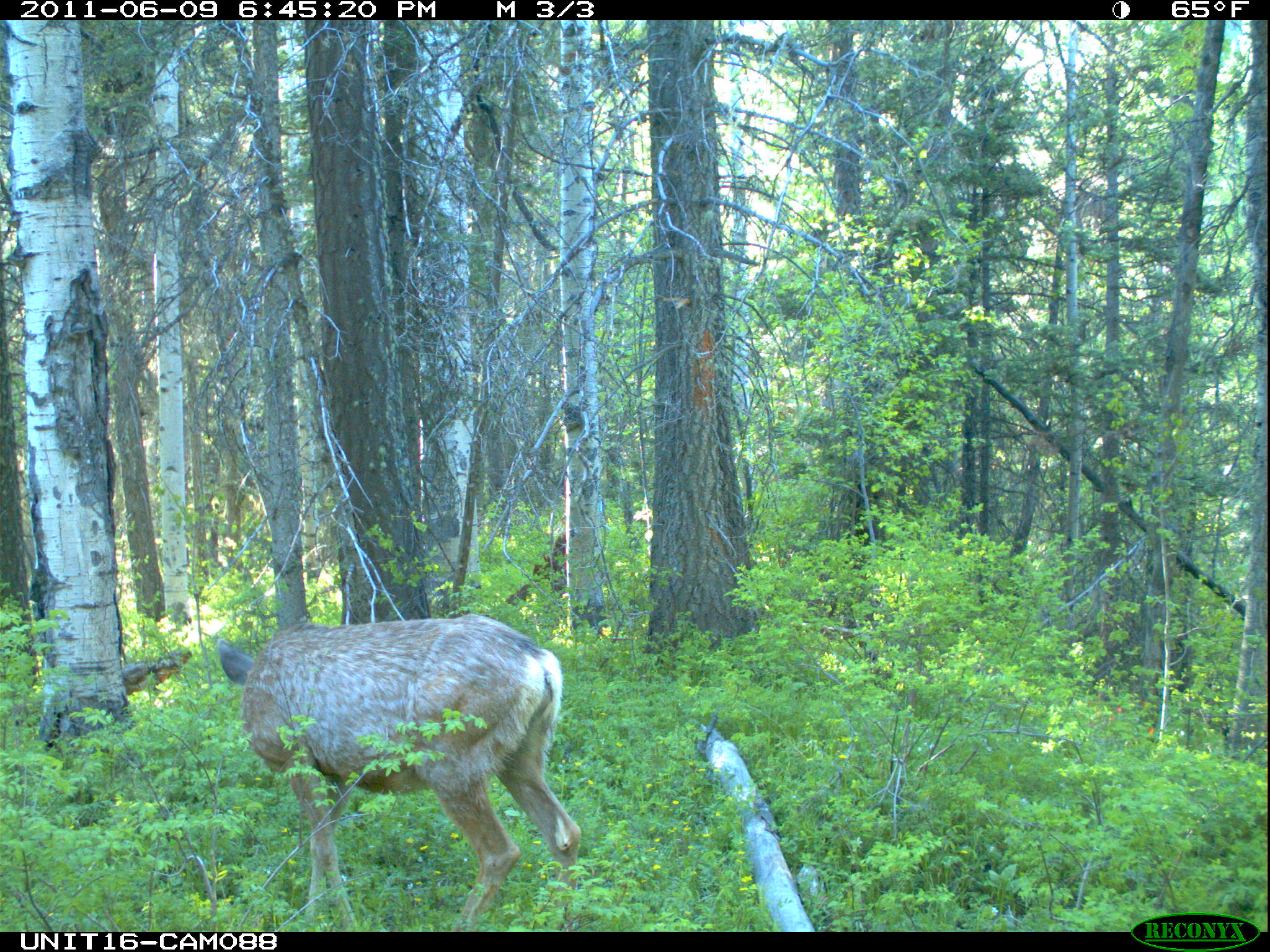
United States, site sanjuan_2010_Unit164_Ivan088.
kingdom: Animalia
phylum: Chordata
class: Mammalia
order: Artiodactyla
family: Cervidae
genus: Odocoileus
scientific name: Odocoileus hemionus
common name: mule deer